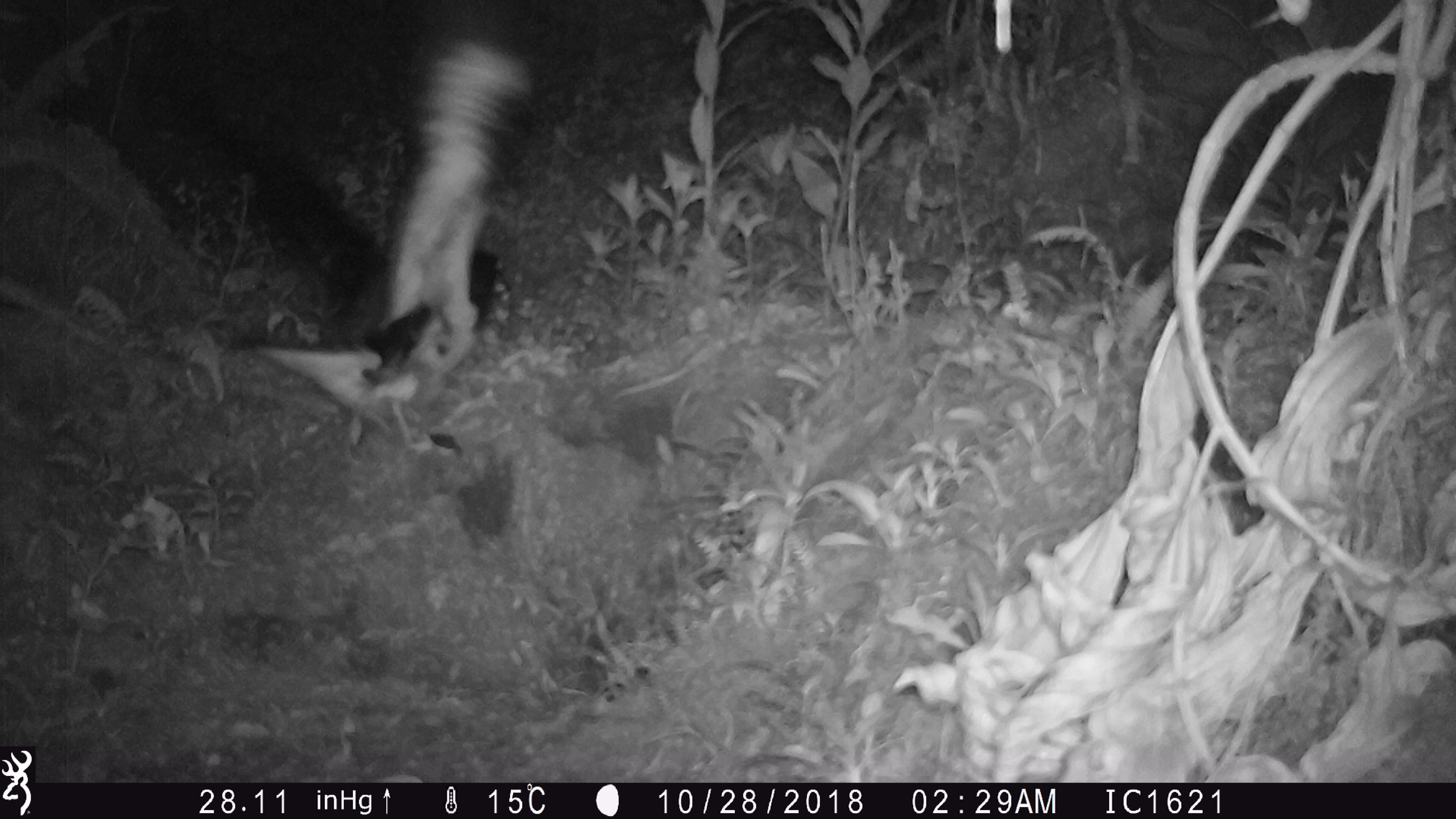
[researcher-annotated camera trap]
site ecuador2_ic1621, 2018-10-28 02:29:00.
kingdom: Animalia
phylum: Chordata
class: Aves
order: Procellariiformes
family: Procellariidae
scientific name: Procellariidae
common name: petrel chick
Petrel chick (Procellariidae).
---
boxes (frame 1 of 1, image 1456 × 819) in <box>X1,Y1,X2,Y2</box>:
petrel chick: <box>209,13,530,458</box>